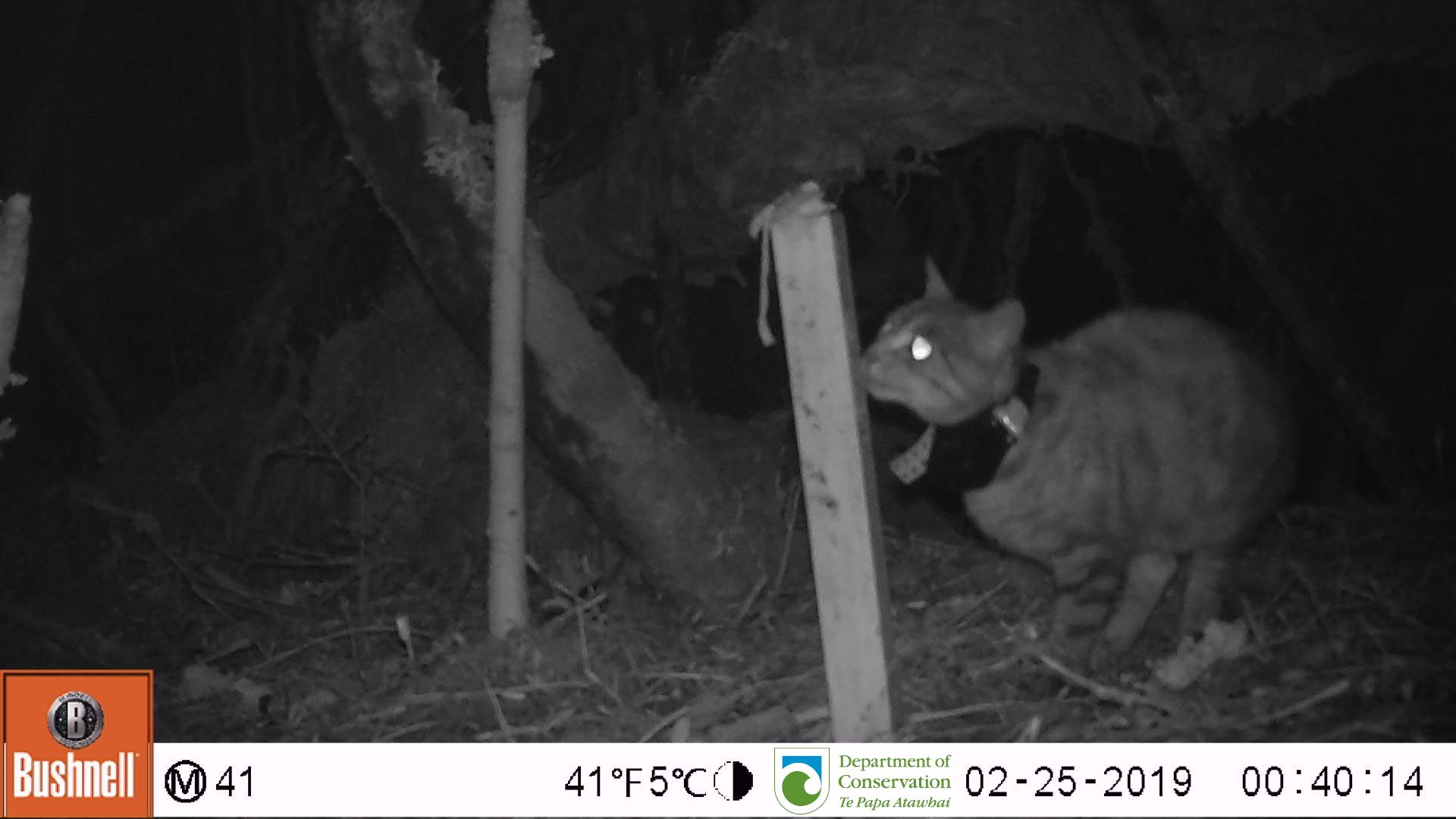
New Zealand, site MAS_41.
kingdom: Animalia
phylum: Chordata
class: Mammalia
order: Carnivora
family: Felidae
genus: Felis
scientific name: Felis catus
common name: domestic cat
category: cat